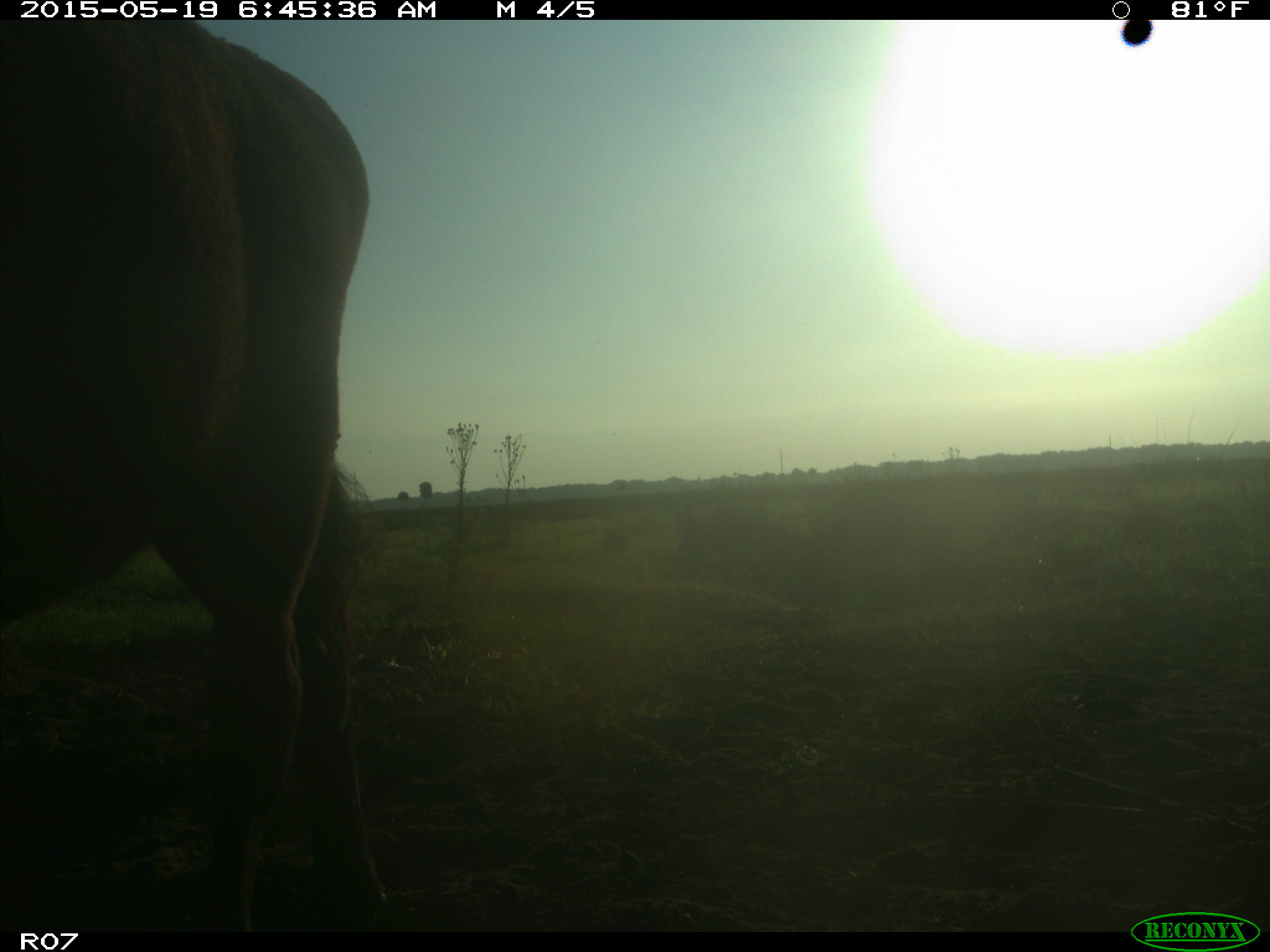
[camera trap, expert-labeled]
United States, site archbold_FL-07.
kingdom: Animalia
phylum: Chordata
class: Mammalia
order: Artiodactyla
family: Bovidae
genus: Bos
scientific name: Bos taurus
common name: domestic cow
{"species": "Bos taurus (domestic cow)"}